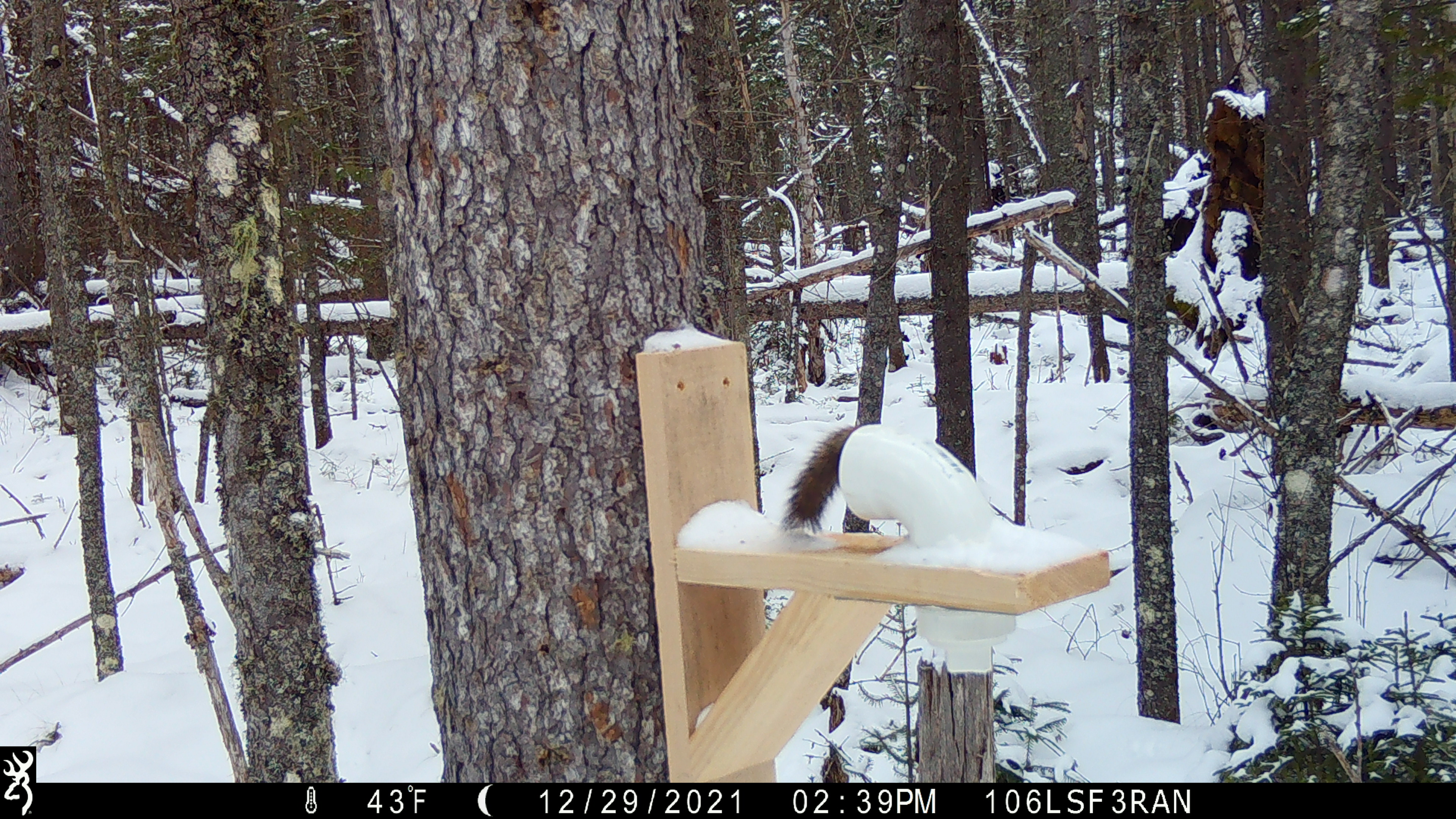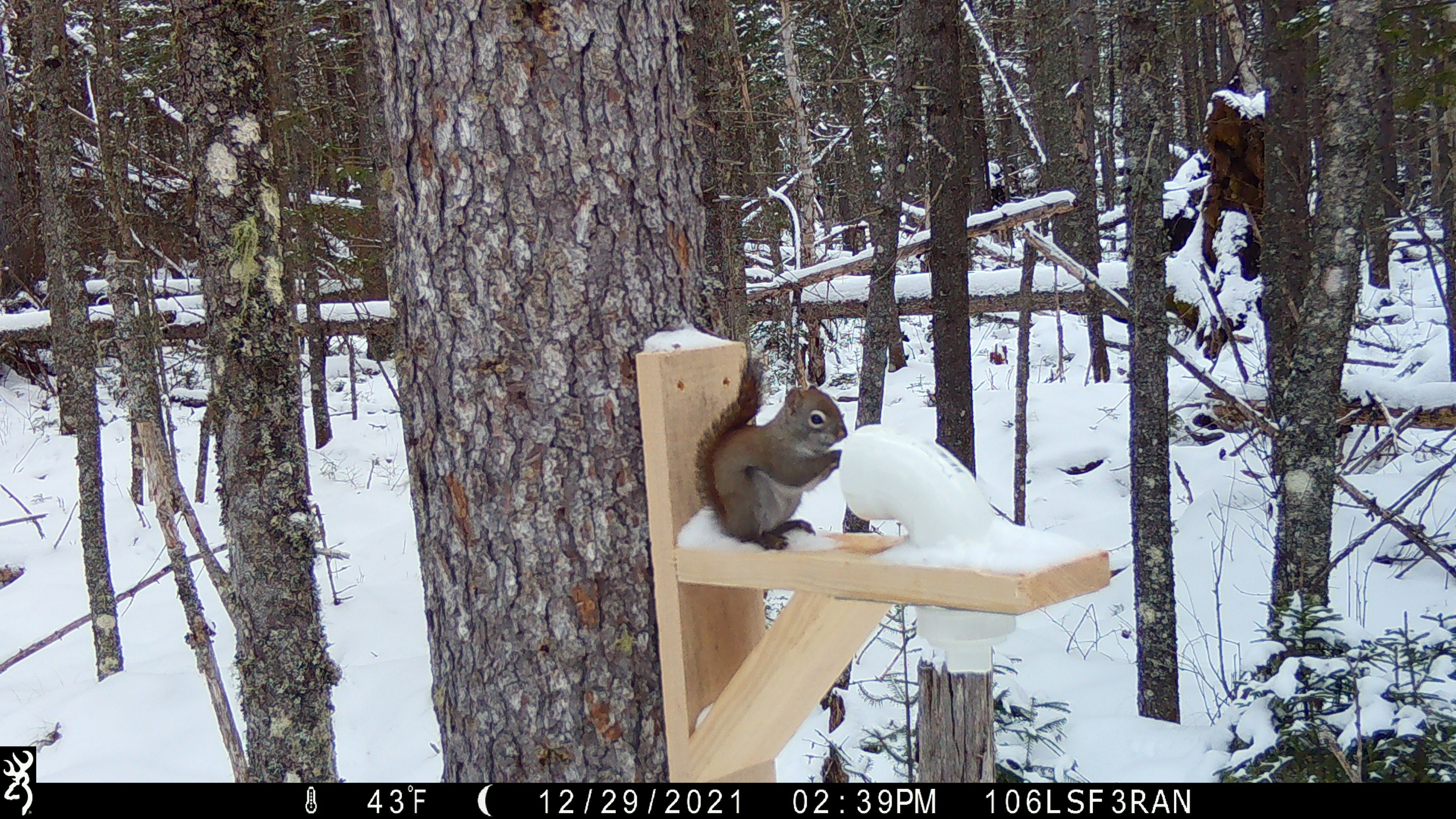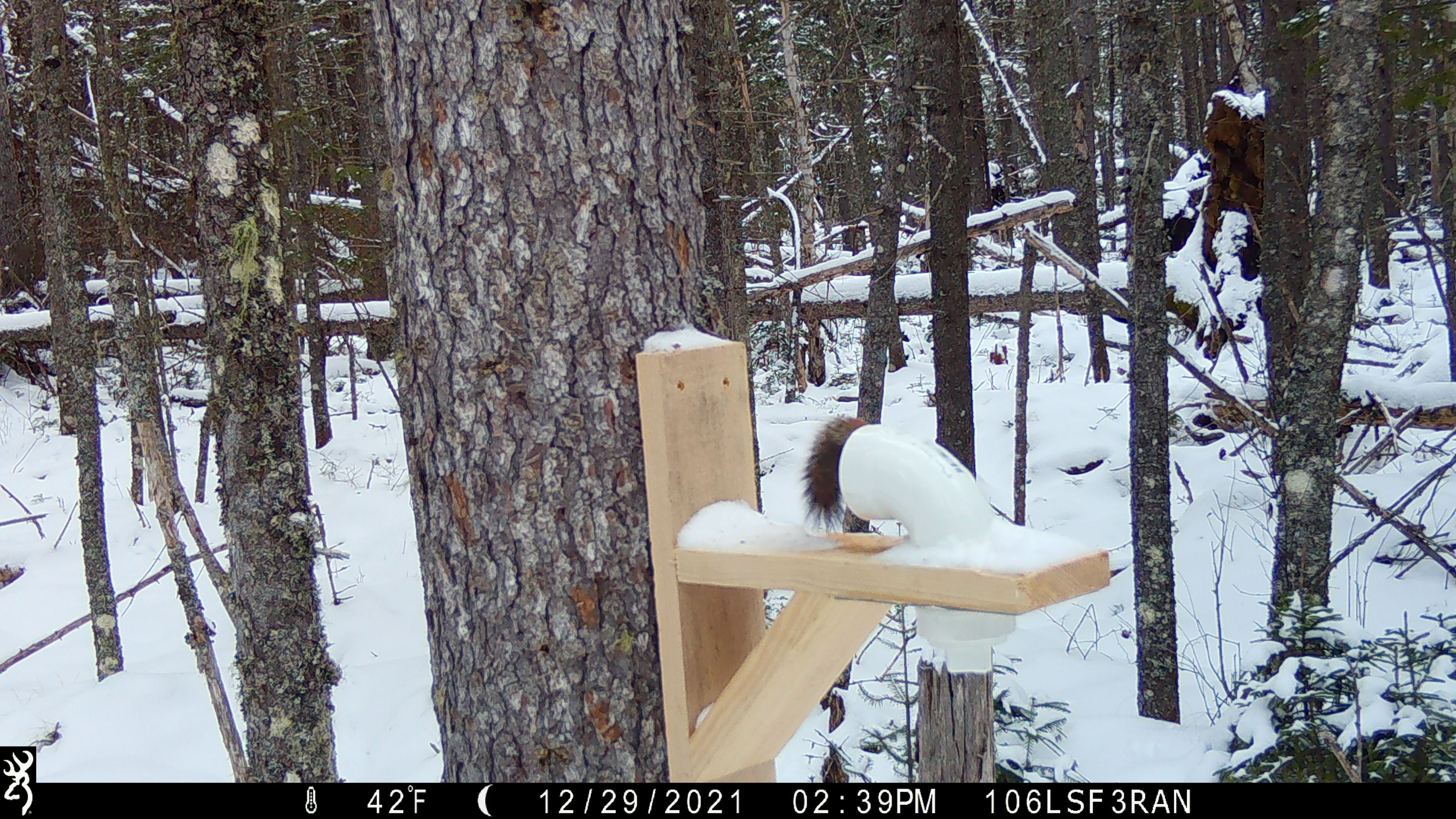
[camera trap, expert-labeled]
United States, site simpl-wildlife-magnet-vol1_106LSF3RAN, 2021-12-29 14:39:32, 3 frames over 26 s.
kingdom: Animalia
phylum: Chordata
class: Mammalia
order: Rodentia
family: Sciuridae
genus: Tamiasciurus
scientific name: Tamiasciurus hudsonicus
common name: red squirrel